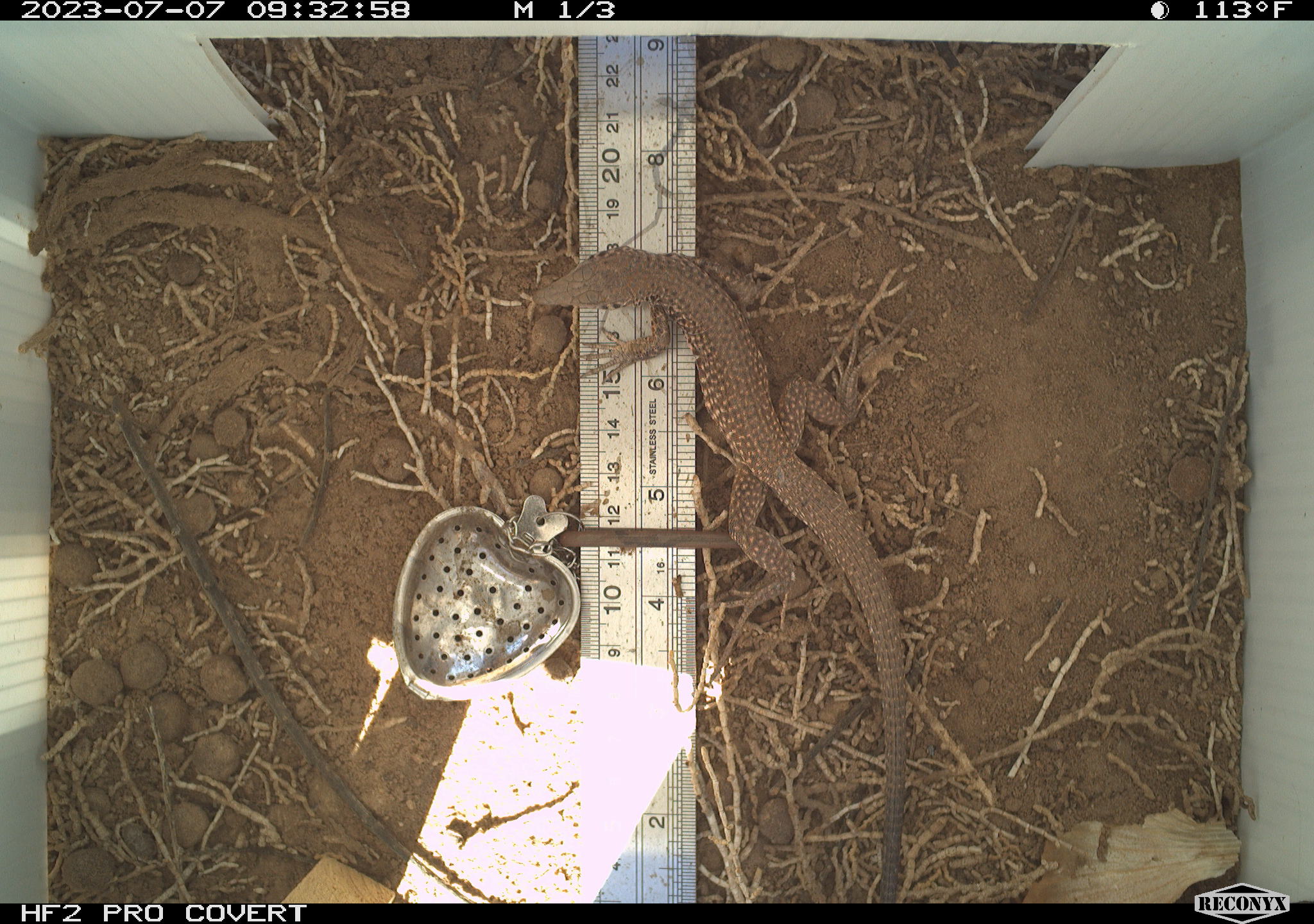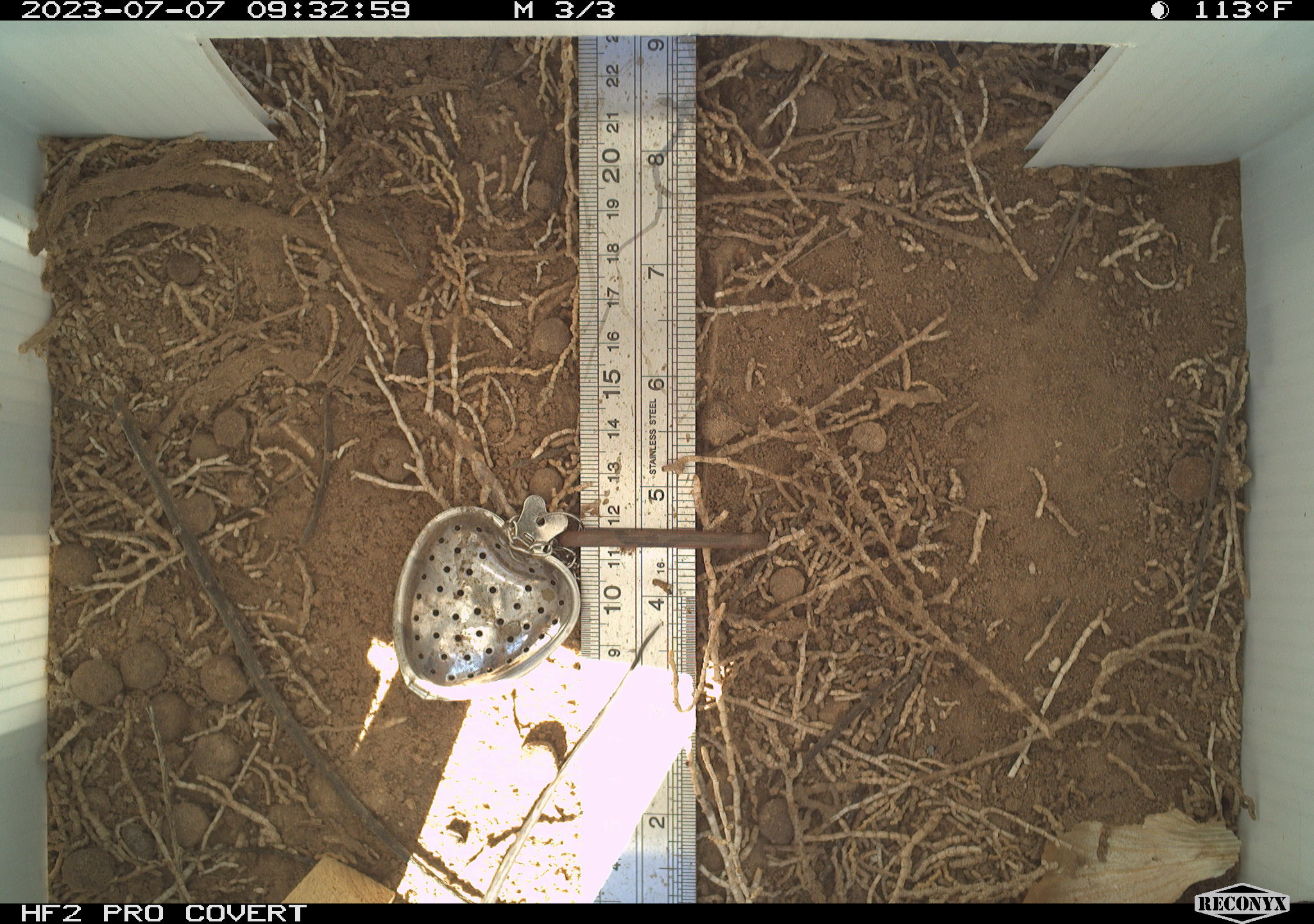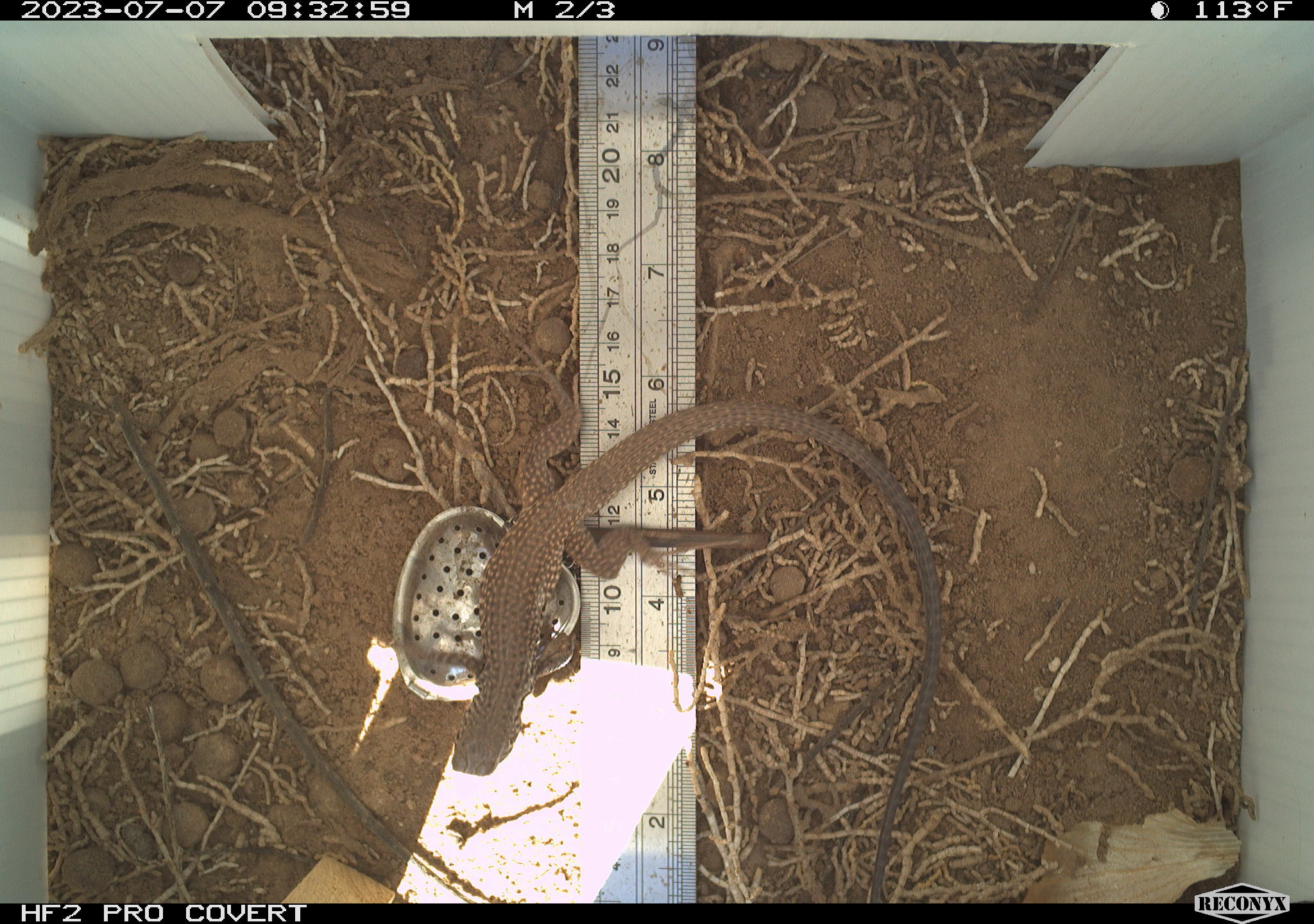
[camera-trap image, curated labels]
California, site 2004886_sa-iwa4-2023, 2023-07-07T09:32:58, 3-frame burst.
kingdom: Animalia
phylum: Chordata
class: Reptilia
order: Squamata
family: Teiidae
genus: Aspidoscelis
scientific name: Aspidoscelis tigris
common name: western whiptail